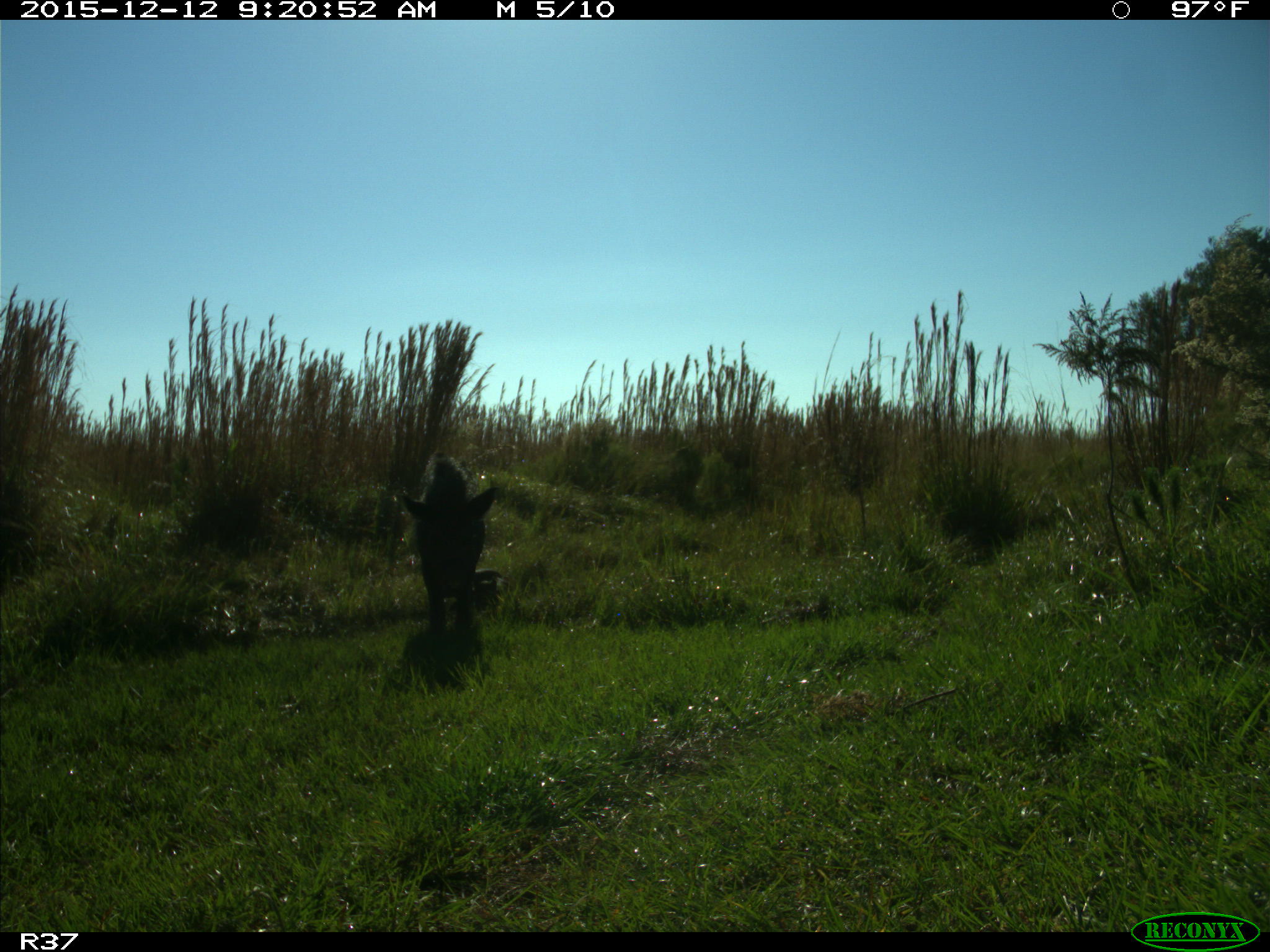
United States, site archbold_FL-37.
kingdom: Animalia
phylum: Chordata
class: Mammalia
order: Artiodactyla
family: Suidae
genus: Sus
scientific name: Sus scrofa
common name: wild boar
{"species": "Sus scrofa (wild boar)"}